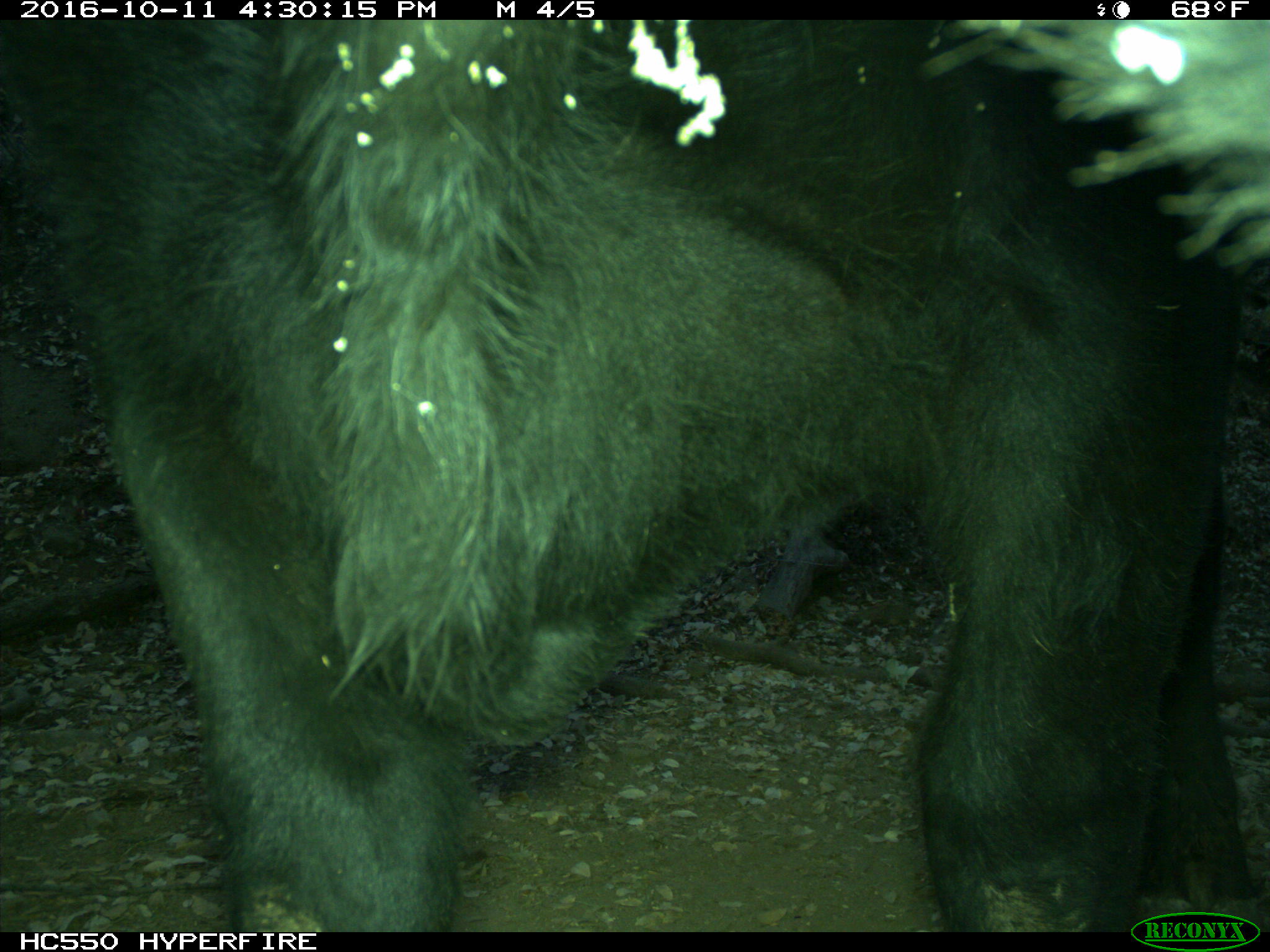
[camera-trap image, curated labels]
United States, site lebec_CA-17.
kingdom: Animalia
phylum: Chordata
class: Mammalia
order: Artiodactyla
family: Bovidae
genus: Bos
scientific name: Bos taurus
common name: domestic cow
Bos taurus (domestic cow).